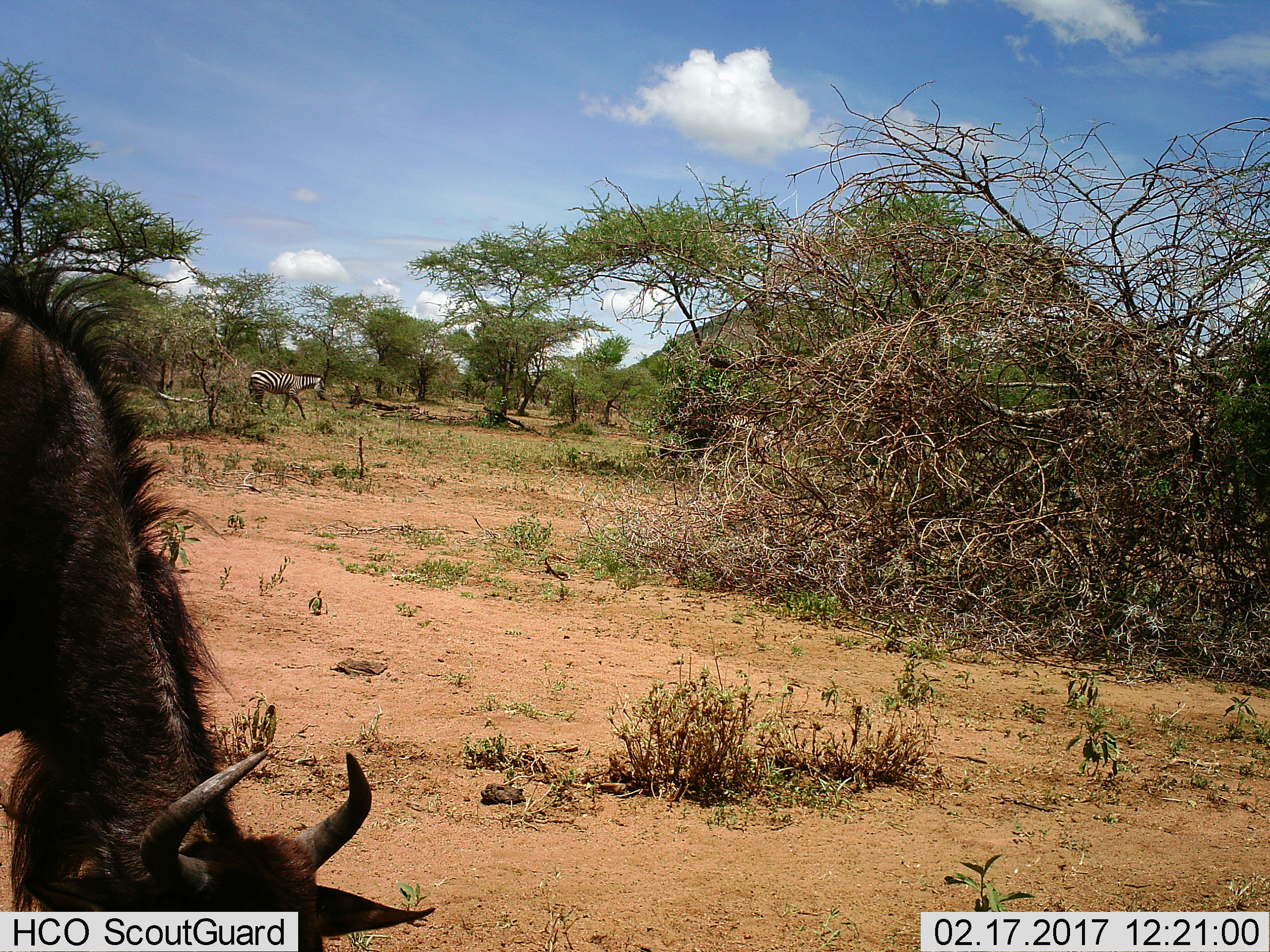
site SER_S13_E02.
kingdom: Animalia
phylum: Chordata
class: Mammalia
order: Artiodactyla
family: Bovidae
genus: Connochaetes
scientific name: Connochaetes taurinus taurinus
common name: blue wildebeest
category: wildebeestblue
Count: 1.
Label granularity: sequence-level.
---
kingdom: Animalia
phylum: Chordata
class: Mammalia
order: Perissodactyla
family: Equidae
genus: Equus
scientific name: Equus quagga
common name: plains zebra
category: zebraplains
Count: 1.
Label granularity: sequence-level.